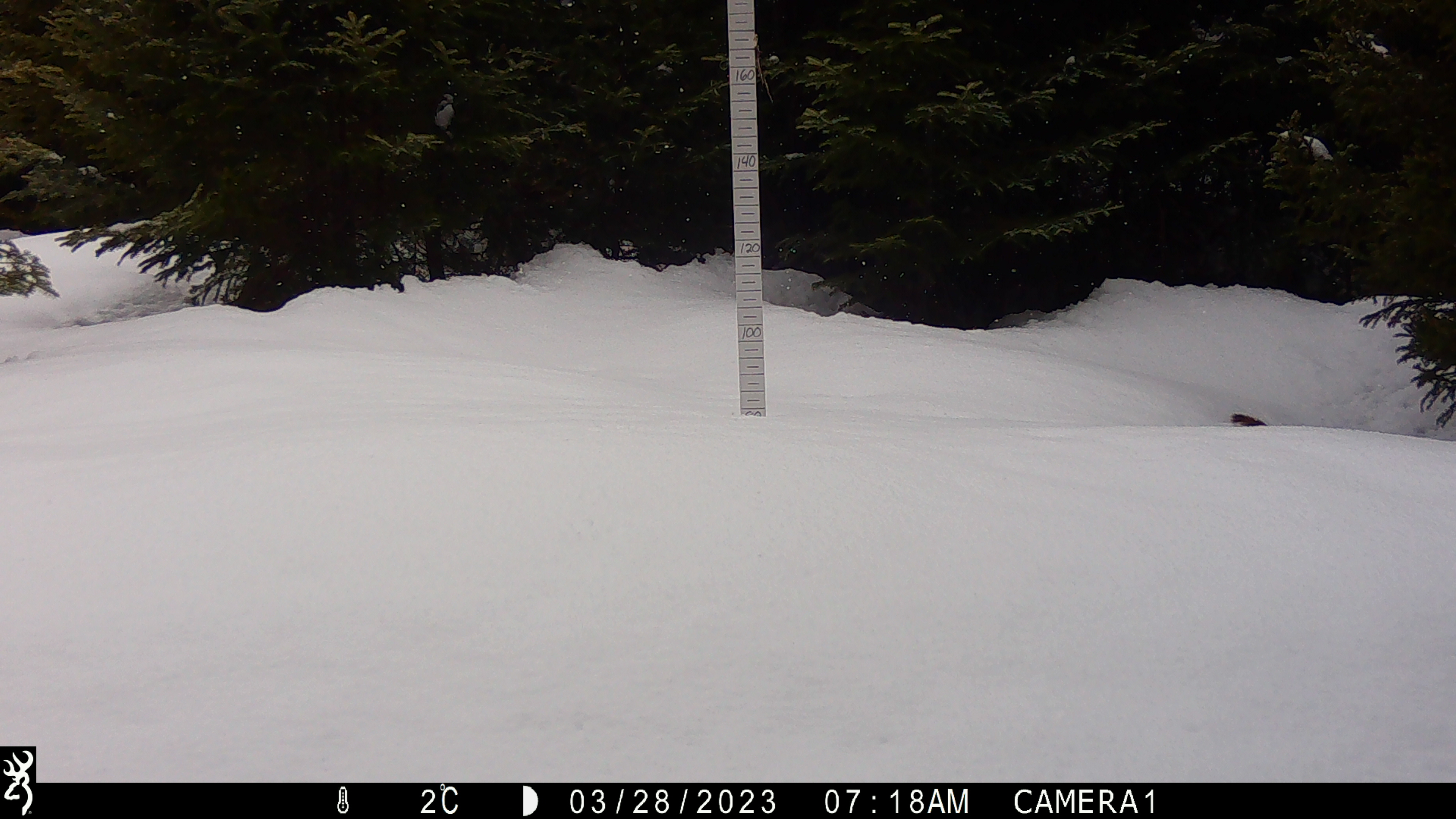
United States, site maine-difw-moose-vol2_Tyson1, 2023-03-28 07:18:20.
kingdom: Animalia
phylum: Chordata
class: Mammalia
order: Rodentia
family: Sciuridae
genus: Tamiasciurus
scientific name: Tamiasciurus hudsonicus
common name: red squirrel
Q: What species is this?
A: Red squirrel (Tamiasciurus hudsonicus).